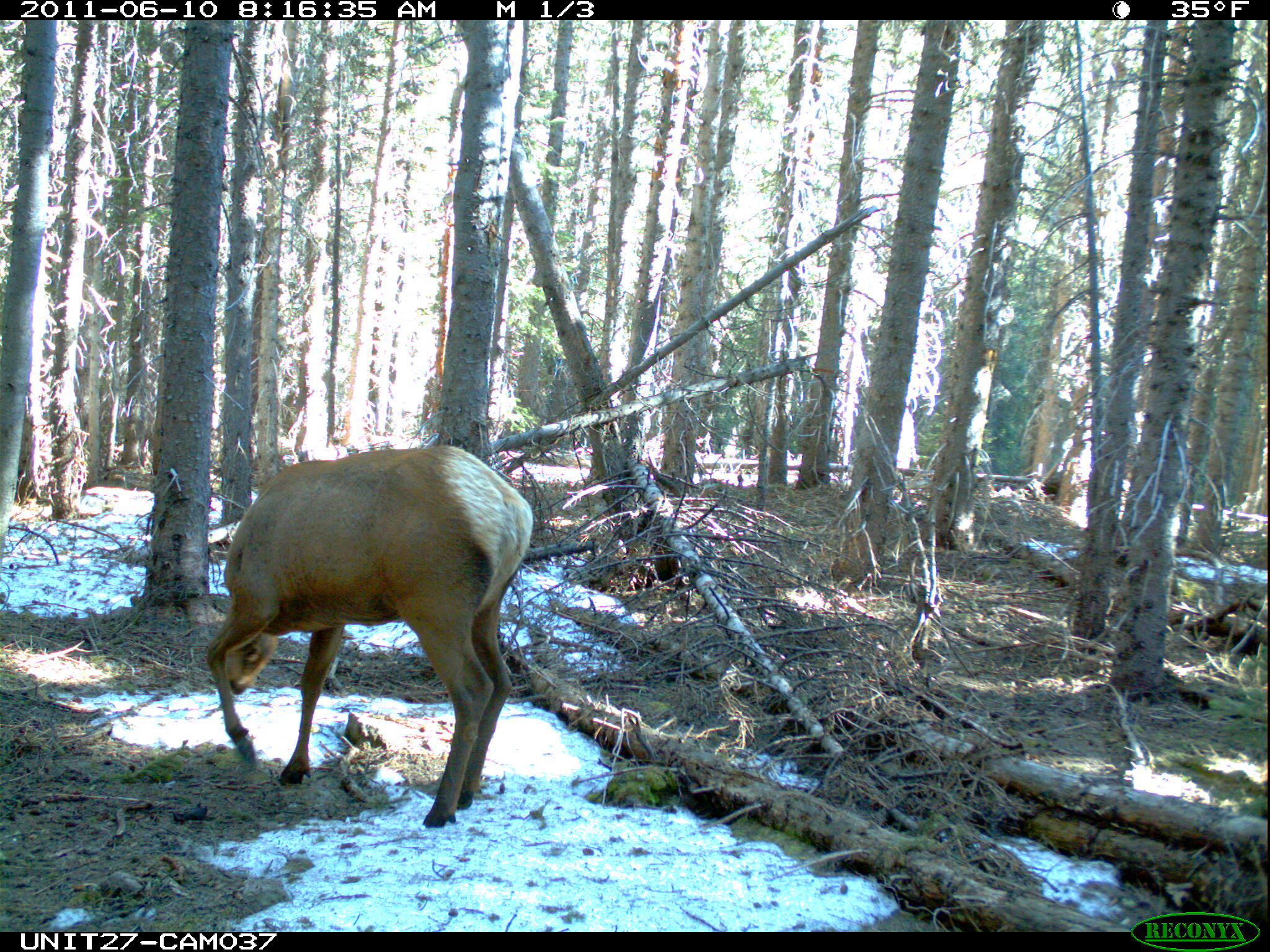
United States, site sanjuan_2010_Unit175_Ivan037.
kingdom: Animalia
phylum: Chordata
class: Mammalia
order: Artiodactyla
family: Cervidae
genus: Cervus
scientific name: Cervus elaphus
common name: red deer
Cervus elaphus (red deer).